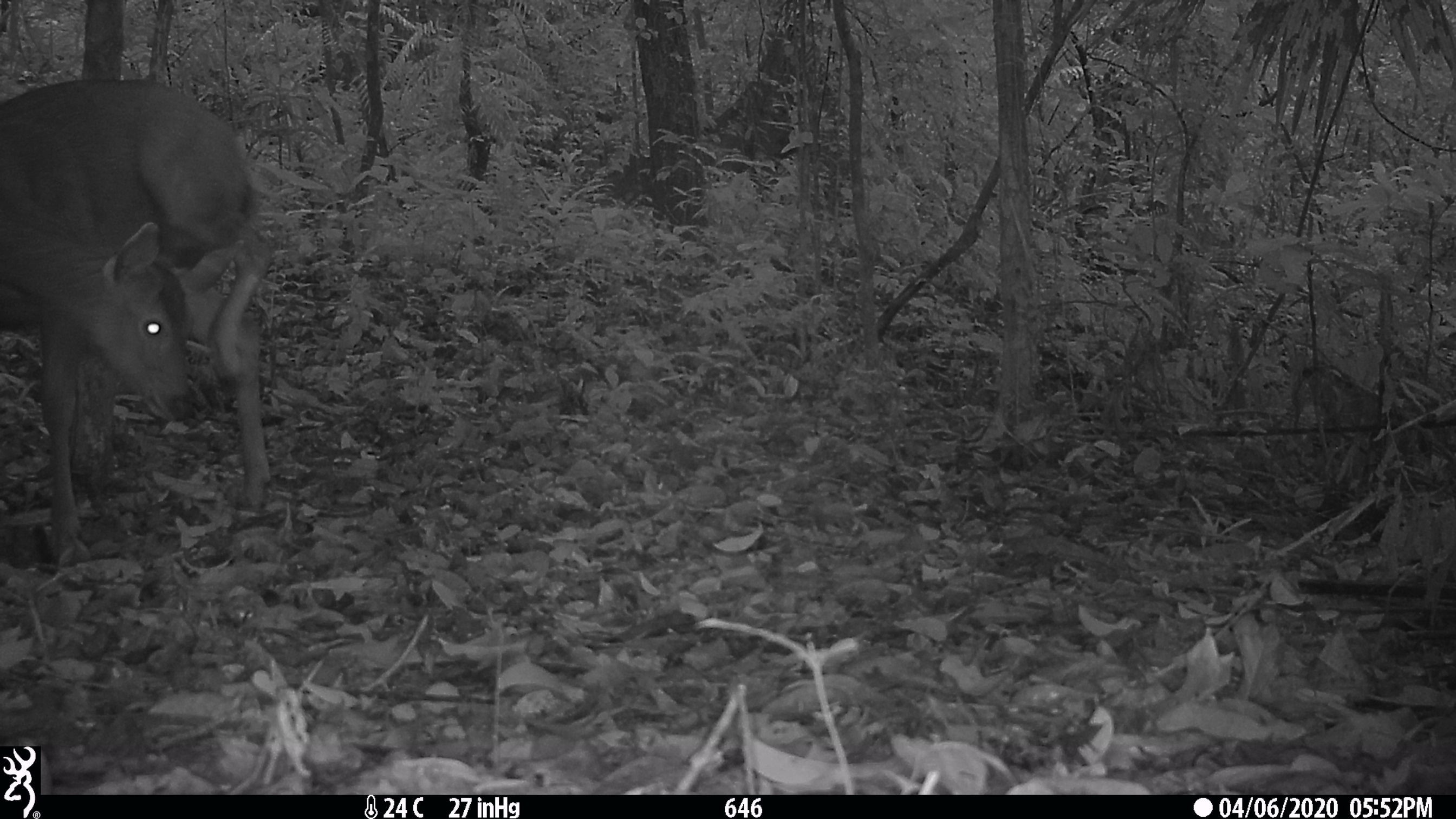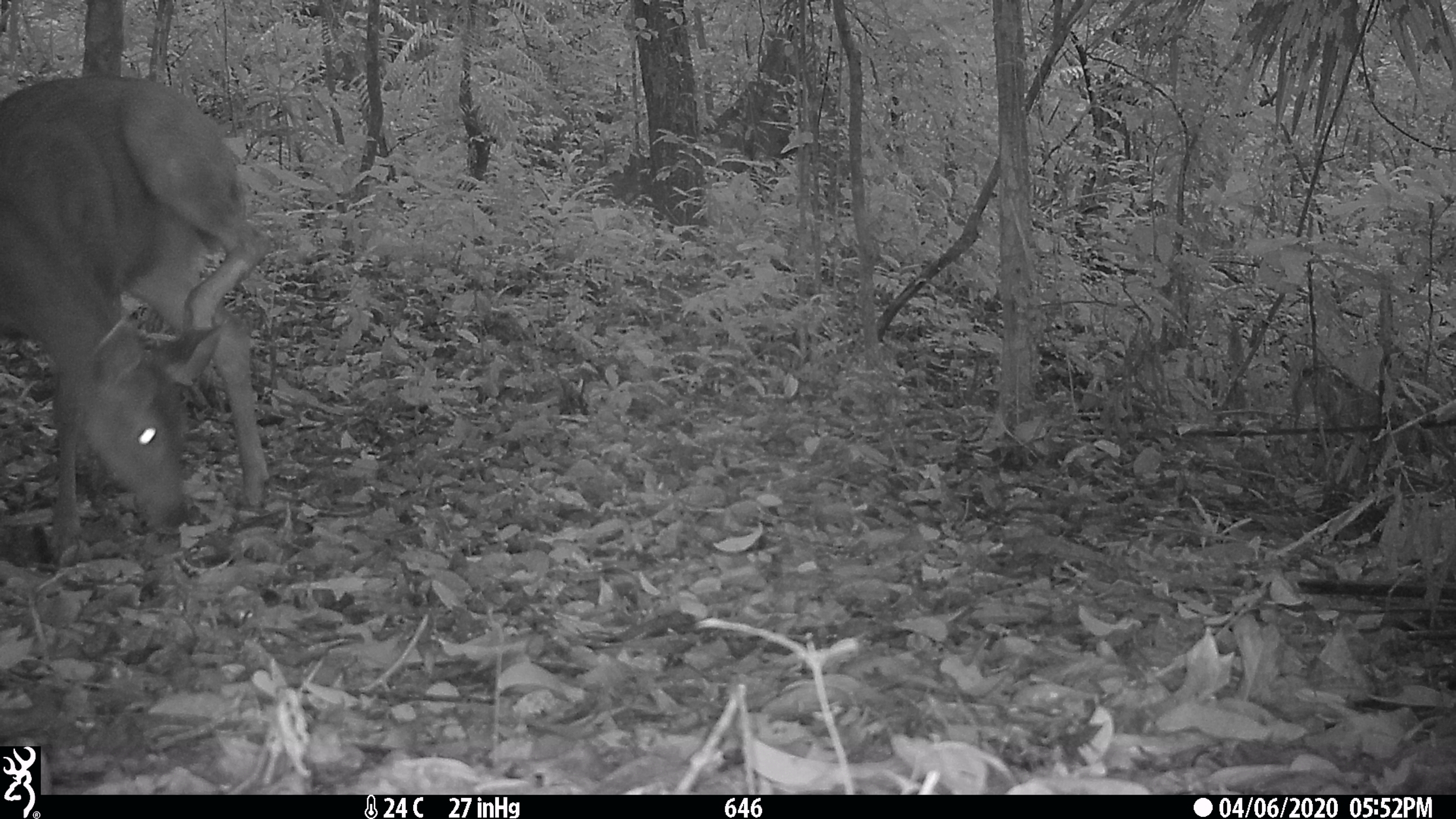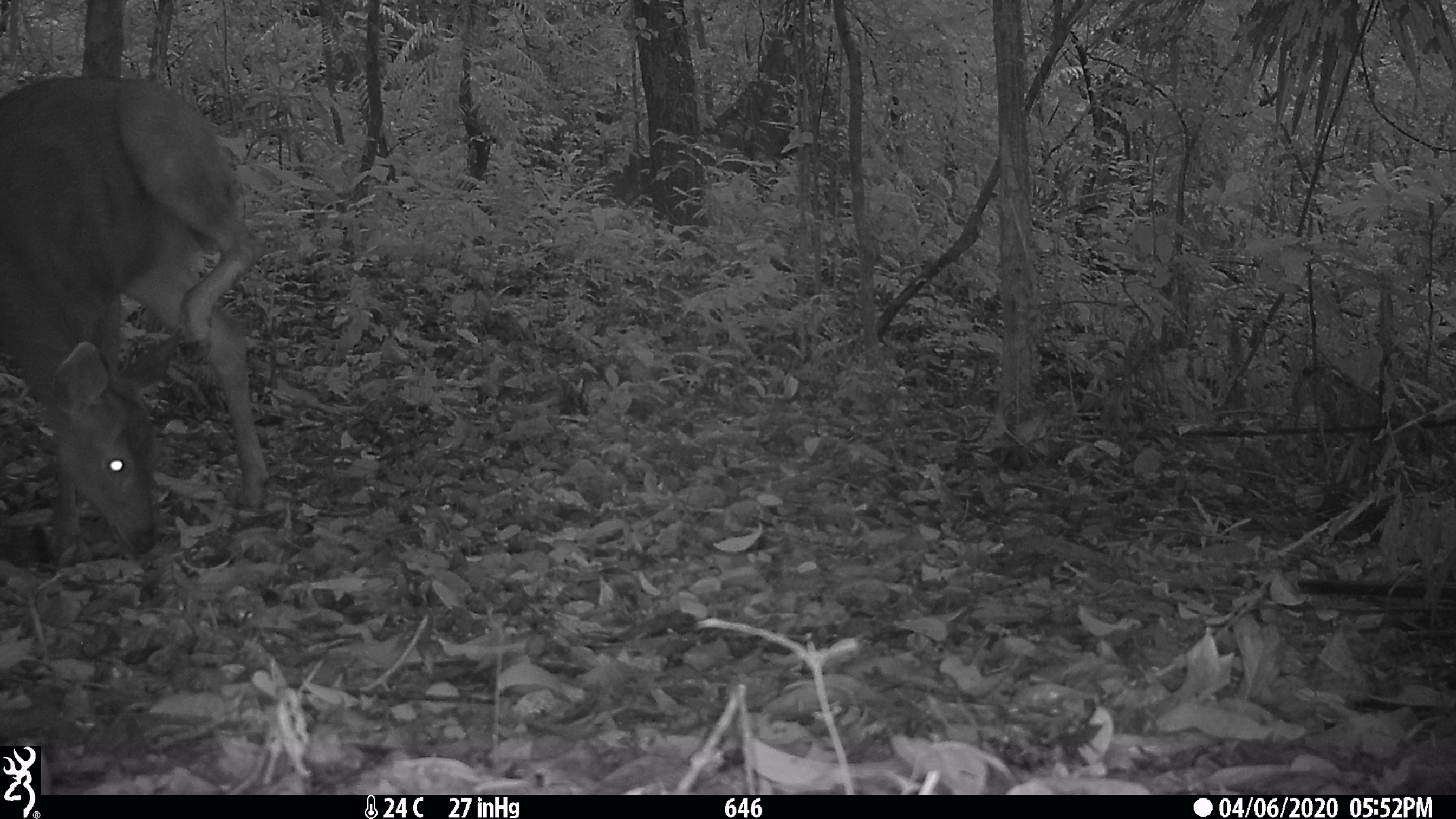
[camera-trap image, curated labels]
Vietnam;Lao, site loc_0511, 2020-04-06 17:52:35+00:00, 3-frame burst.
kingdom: Animalia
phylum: Chordata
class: Mammalia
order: Artiodactyla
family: Cervidae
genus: Rusa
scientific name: Rusa unicolor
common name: sambar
Sambar (Rusa unicolor). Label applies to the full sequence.